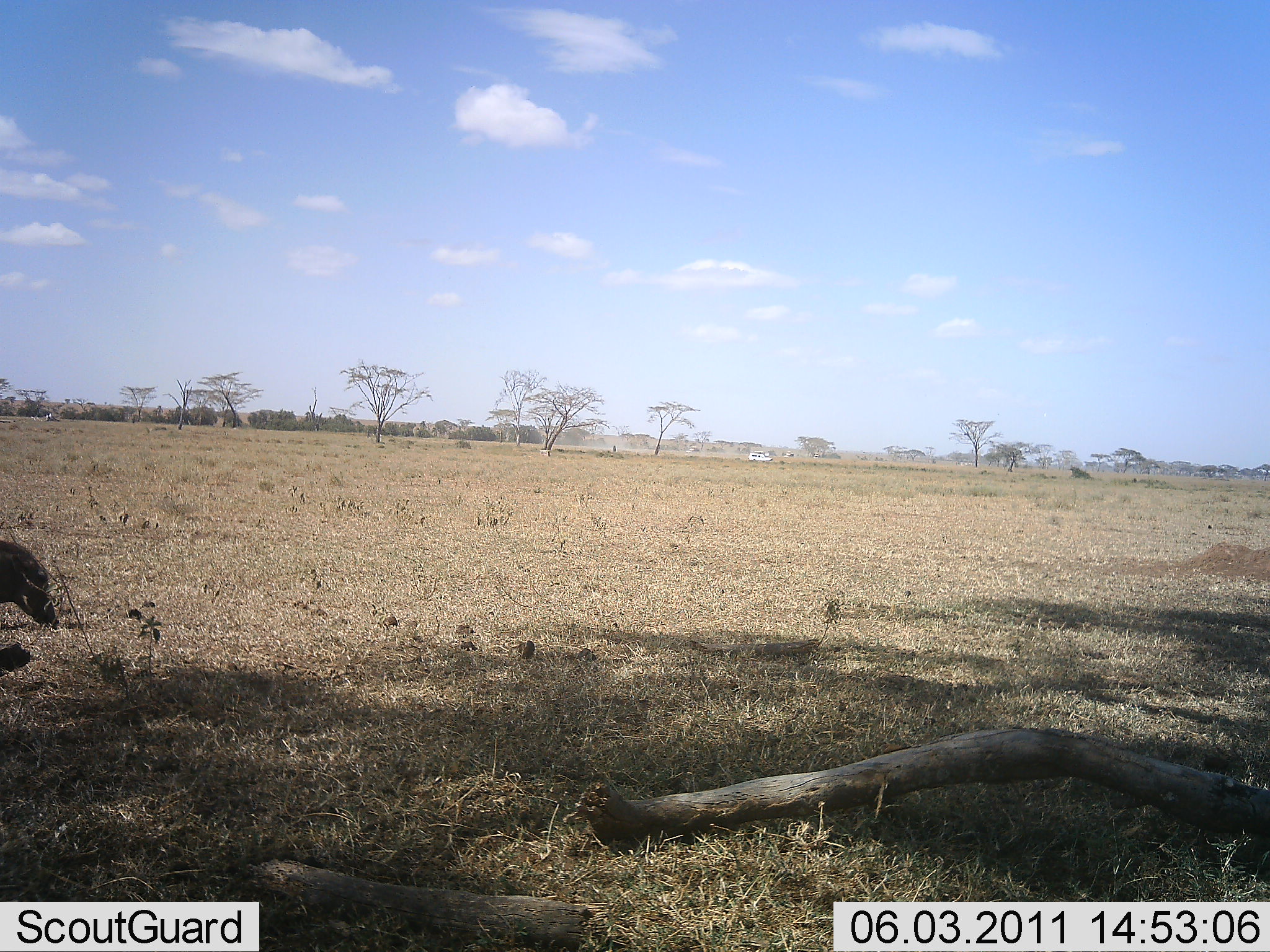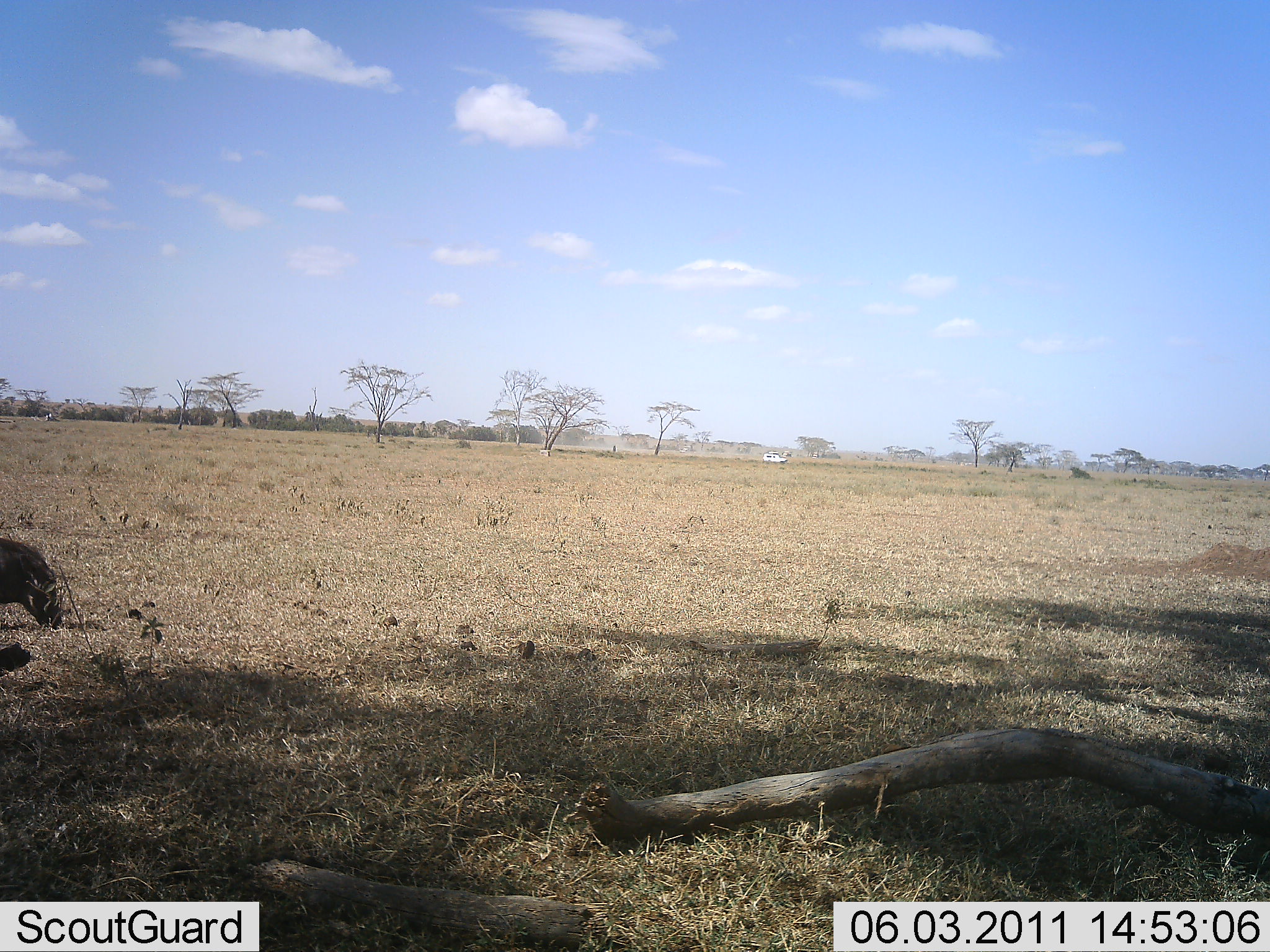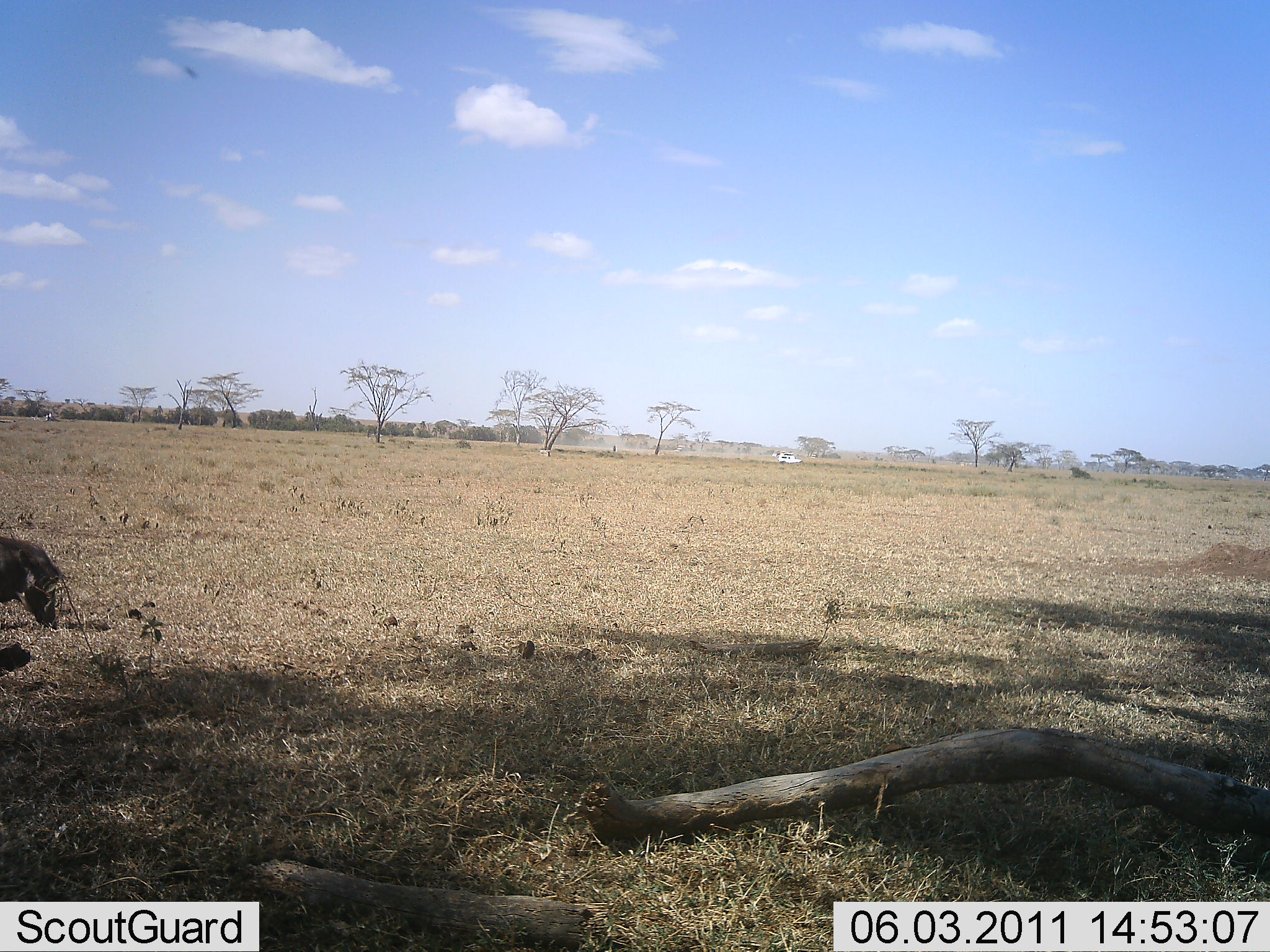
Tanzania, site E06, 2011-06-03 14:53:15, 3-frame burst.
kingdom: Animalia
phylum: Chordata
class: Mammalia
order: Artiodactyla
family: Suidae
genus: Phacochoerus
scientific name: Phacochoerus africanus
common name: warthog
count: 1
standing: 38%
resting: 0%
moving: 12%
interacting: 0%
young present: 0%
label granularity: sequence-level